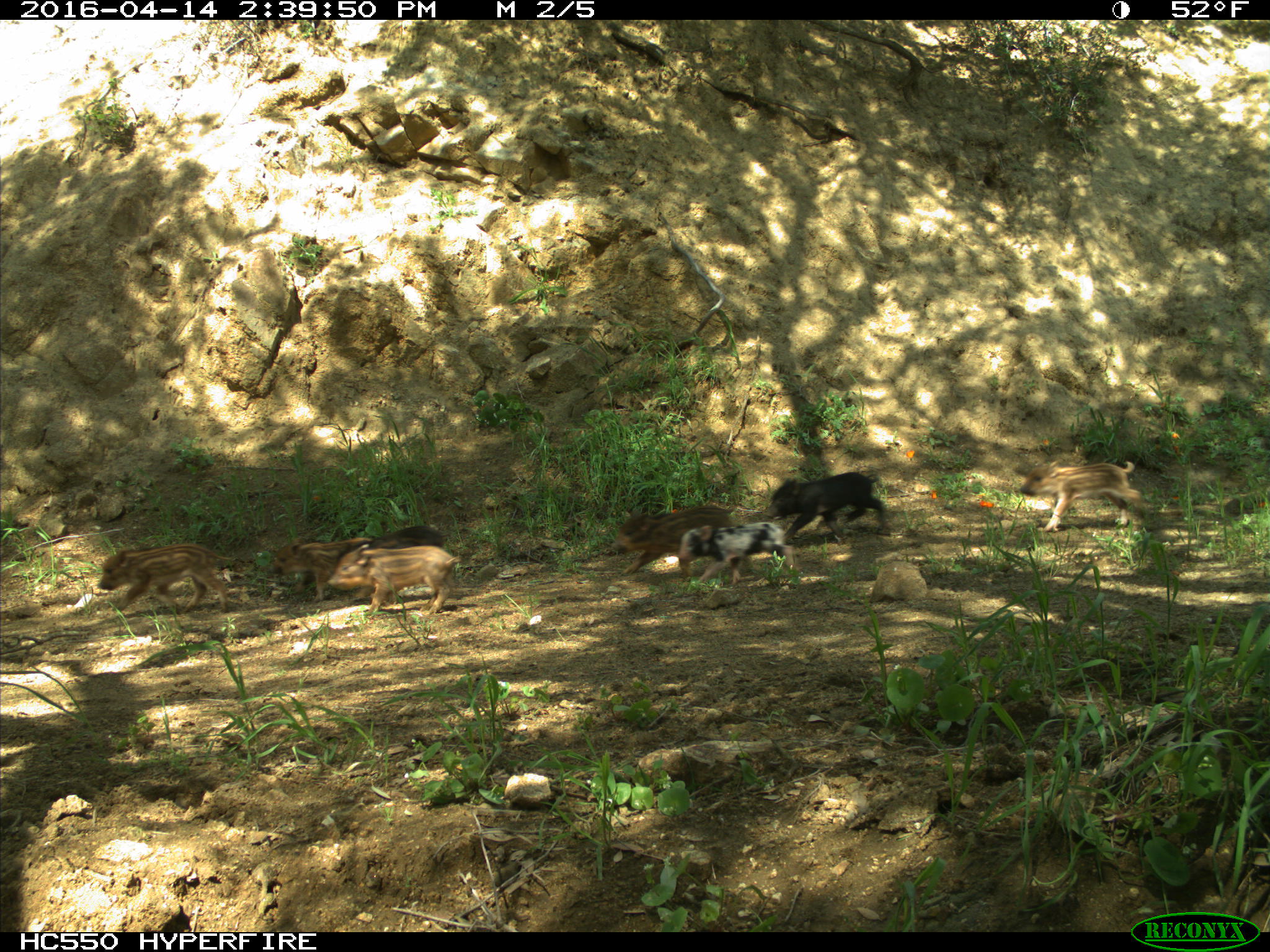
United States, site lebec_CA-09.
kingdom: Animalia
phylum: Chordata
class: Mammalia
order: Artiodactyla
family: Suidae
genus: Sus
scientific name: Sus scrofa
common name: wild boar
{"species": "Sus scrofa (wild boar)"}